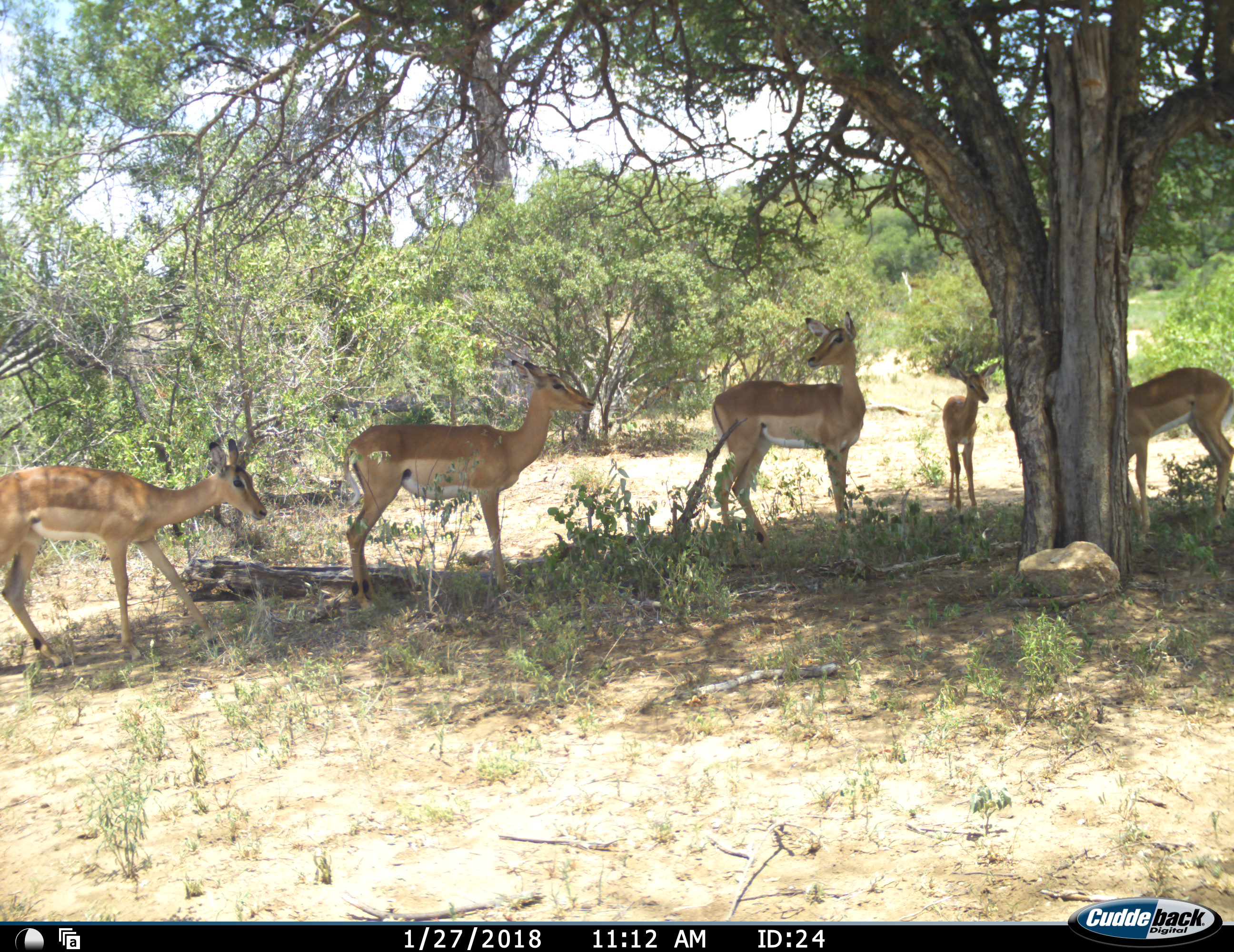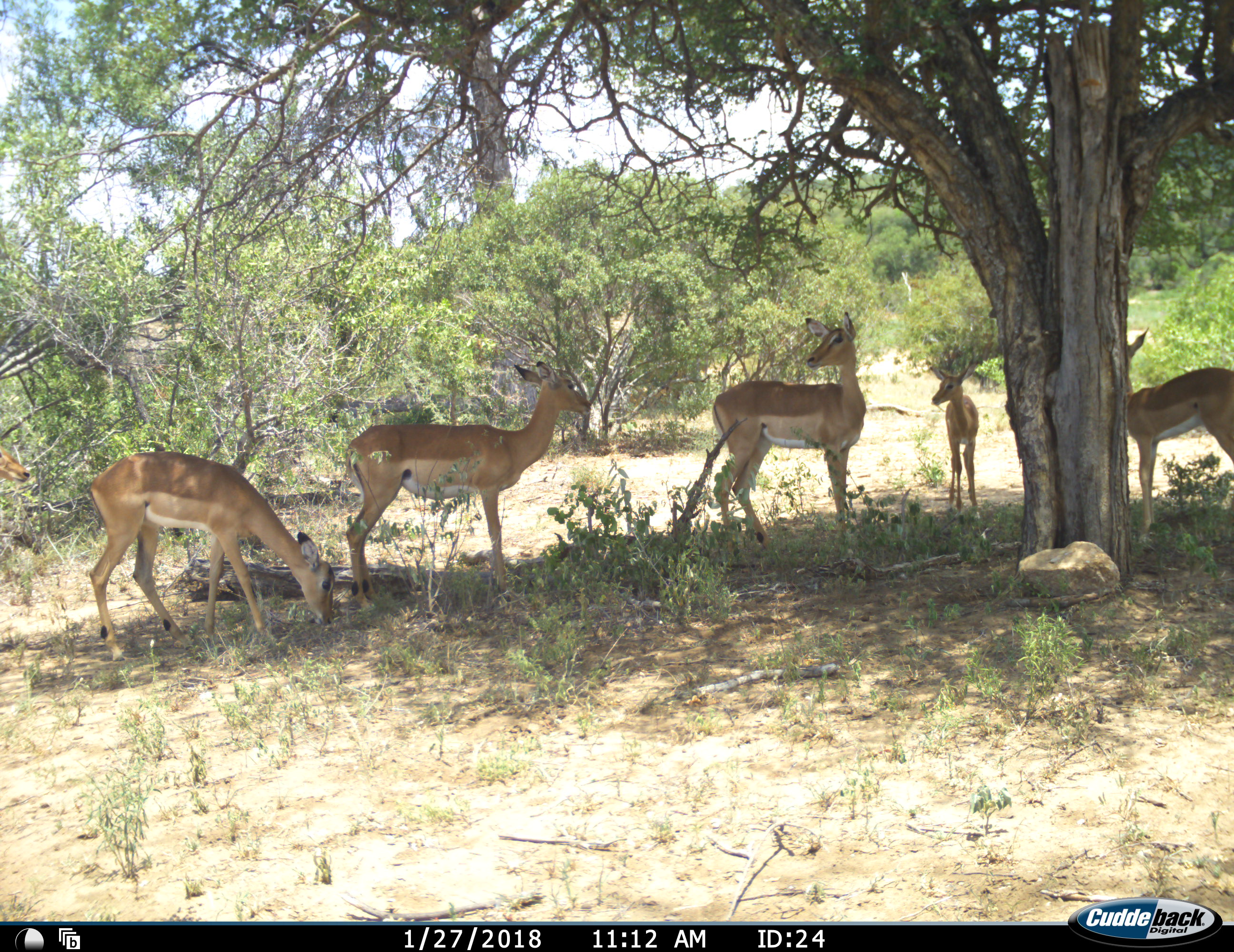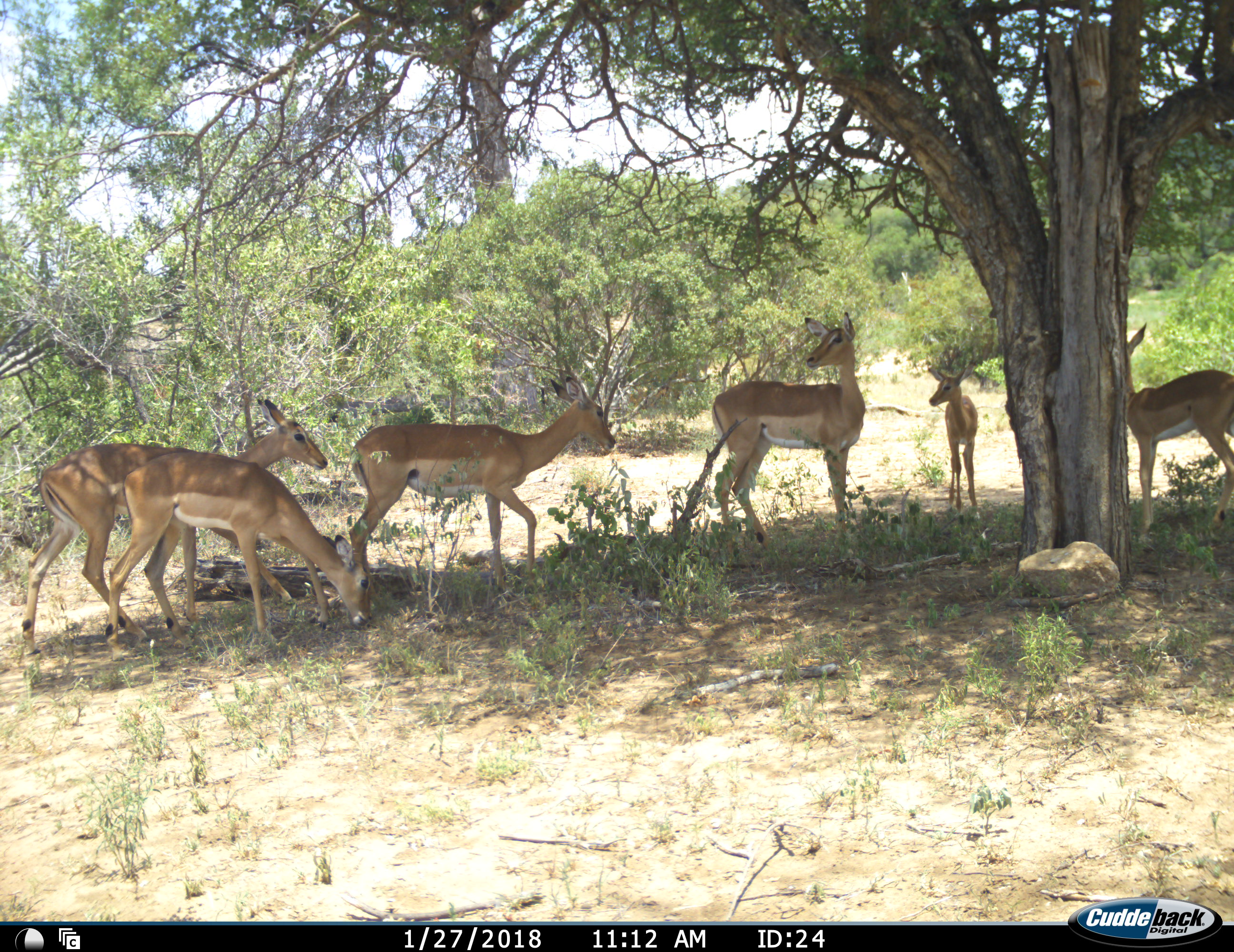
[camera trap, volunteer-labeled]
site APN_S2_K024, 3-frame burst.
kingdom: Animalia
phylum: Chordata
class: Mammalia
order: Artiodactyla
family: Bovidae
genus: Aepyceros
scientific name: Aepyceros melampus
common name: impala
Impala (Aepyceros melampus), count 6. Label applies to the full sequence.